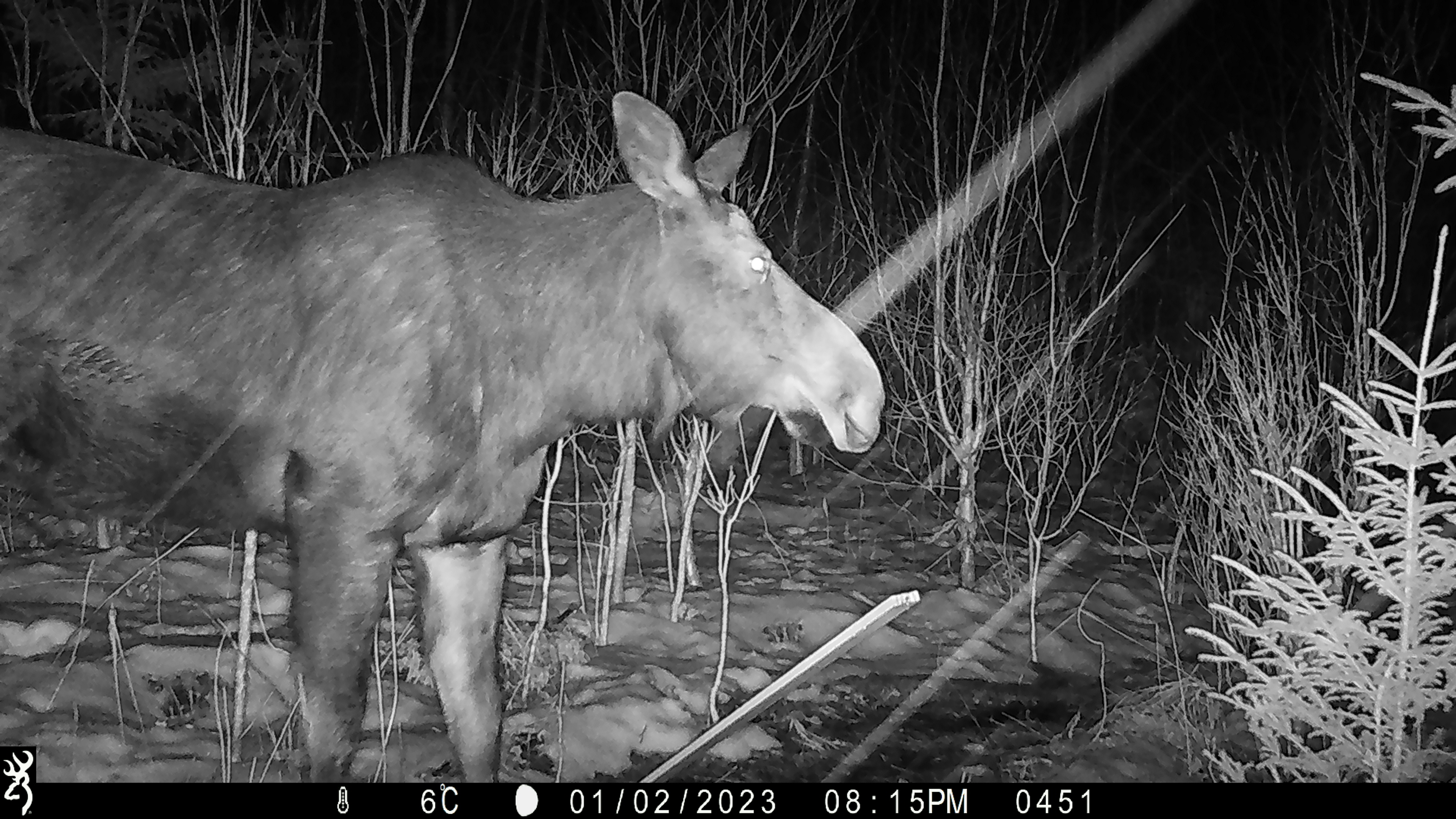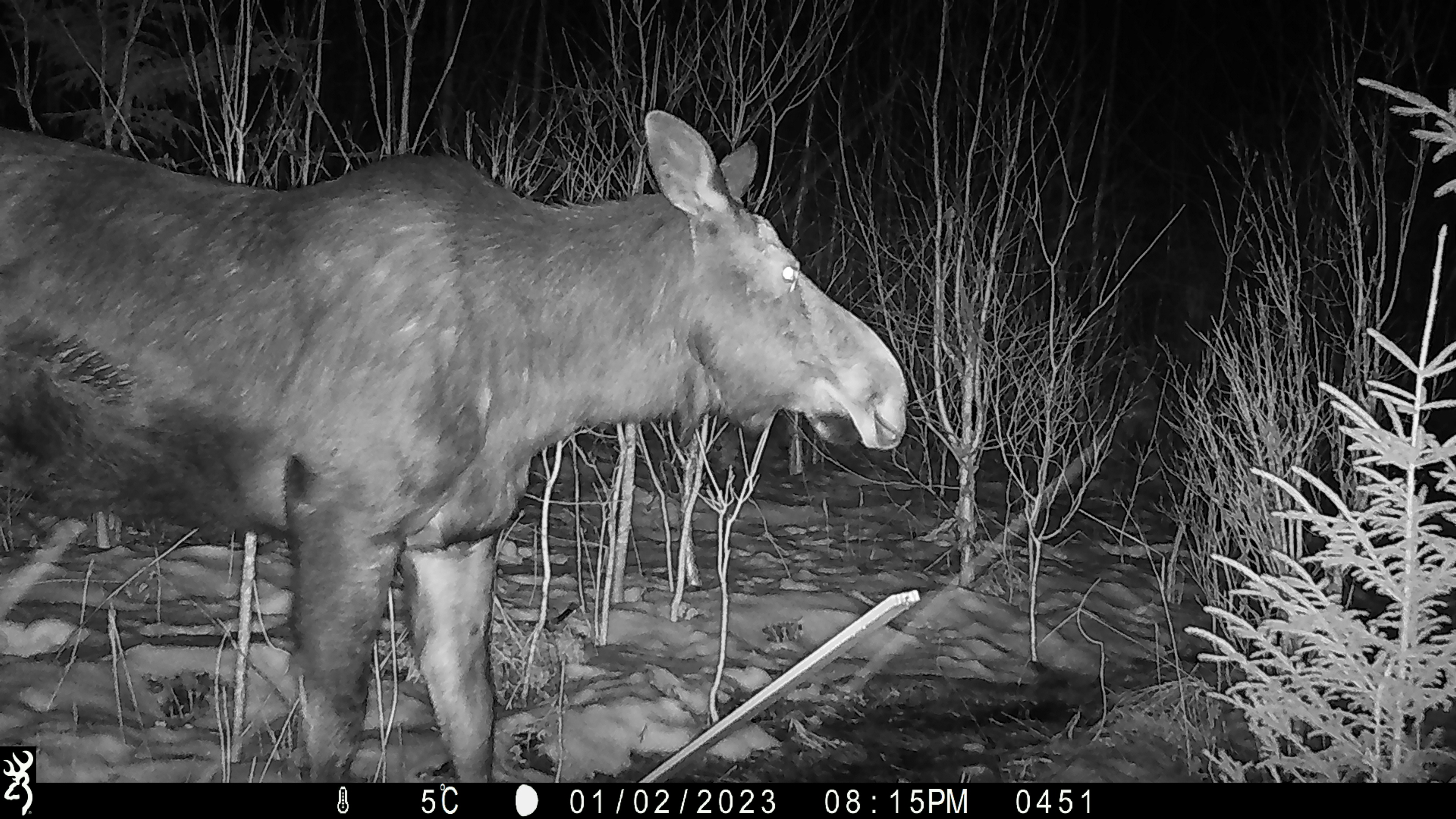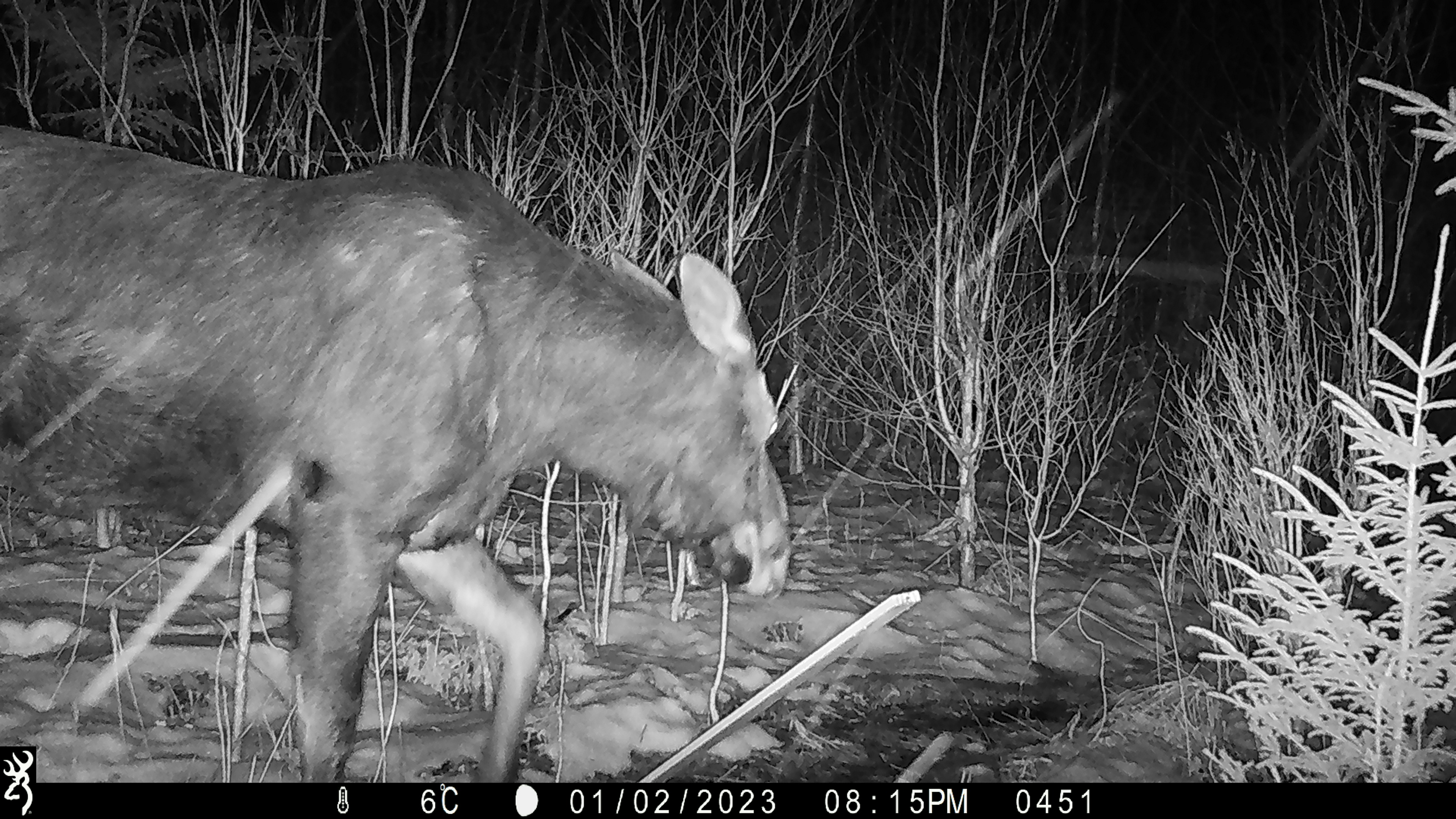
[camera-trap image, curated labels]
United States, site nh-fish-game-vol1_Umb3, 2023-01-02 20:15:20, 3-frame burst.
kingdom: Animalia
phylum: Chordata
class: Mammalia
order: Artiodactyla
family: Cervidae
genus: Alces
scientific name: Alces alces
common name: moose